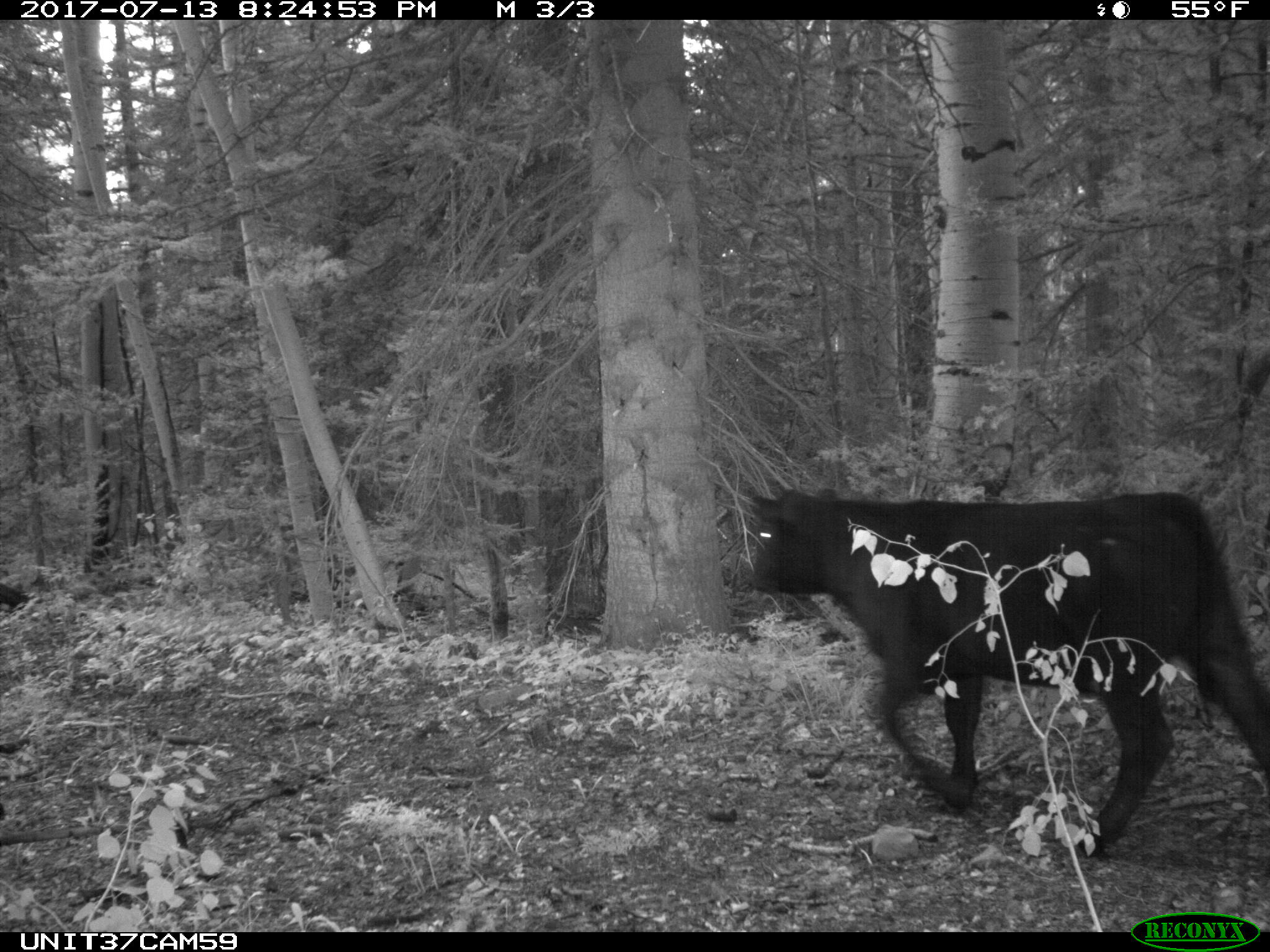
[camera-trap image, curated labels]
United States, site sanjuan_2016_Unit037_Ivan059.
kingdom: Animalia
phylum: Chordata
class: Mammalia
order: Artiodactyla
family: Bovidae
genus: Bos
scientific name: Bos taurus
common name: domestic cow